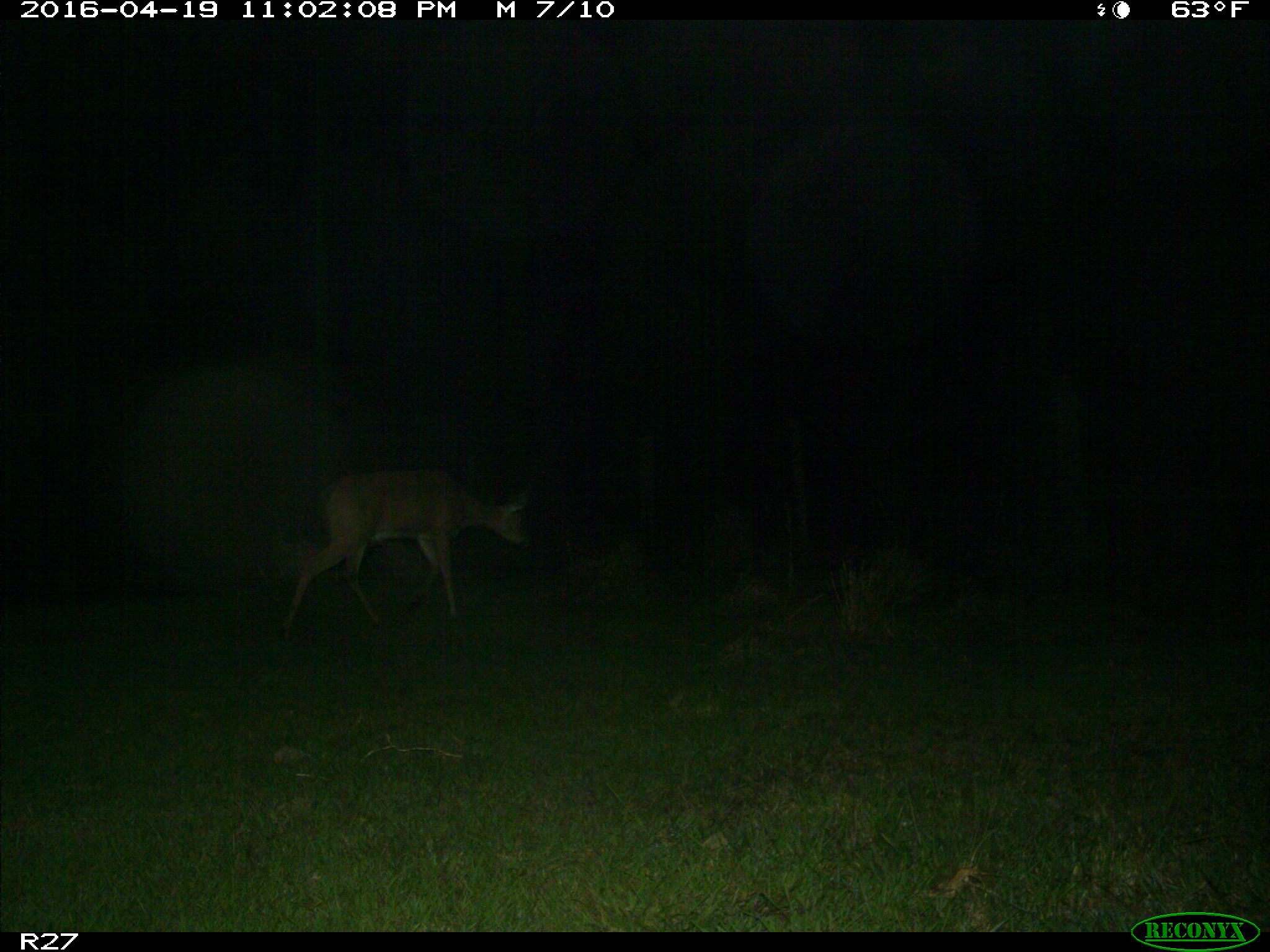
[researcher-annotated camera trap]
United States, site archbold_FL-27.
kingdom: Animalia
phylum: Chordata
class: Mammalia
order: Artiodactyla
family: Cervidae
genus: Odocoileus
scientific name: Odocoileus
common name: deer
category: unidentified deer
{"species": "unidentified deer (deer) (Odocoileus)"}